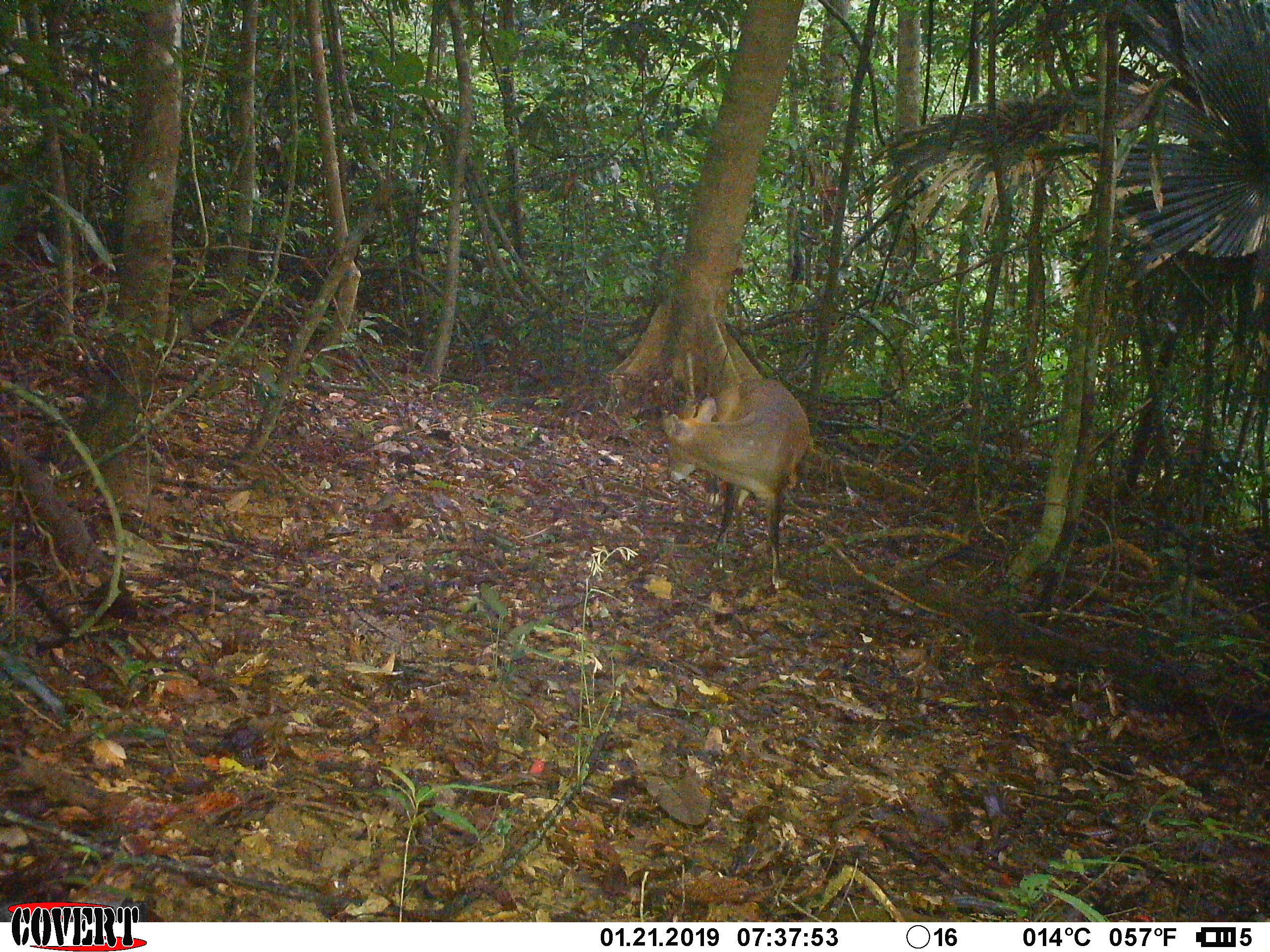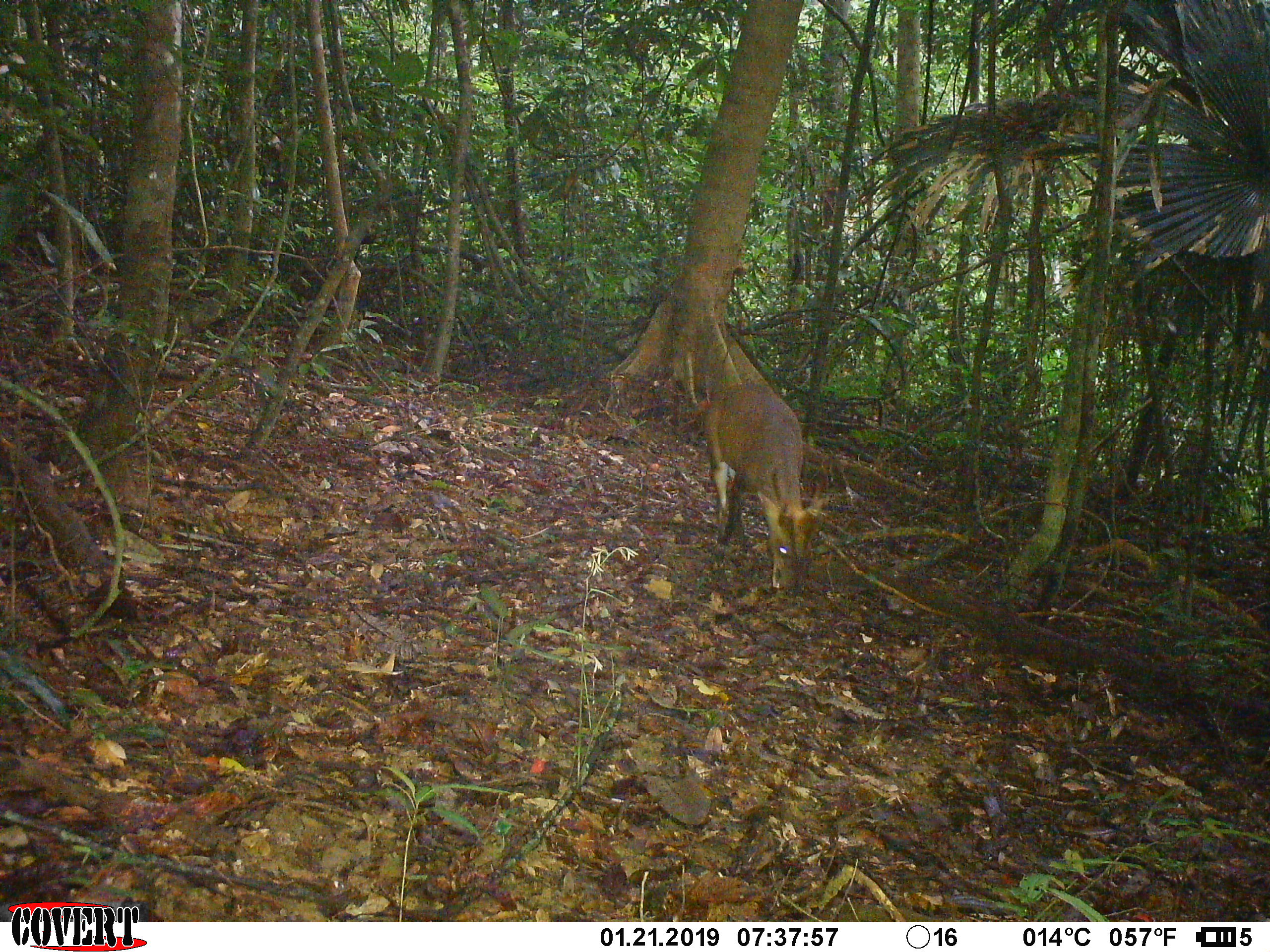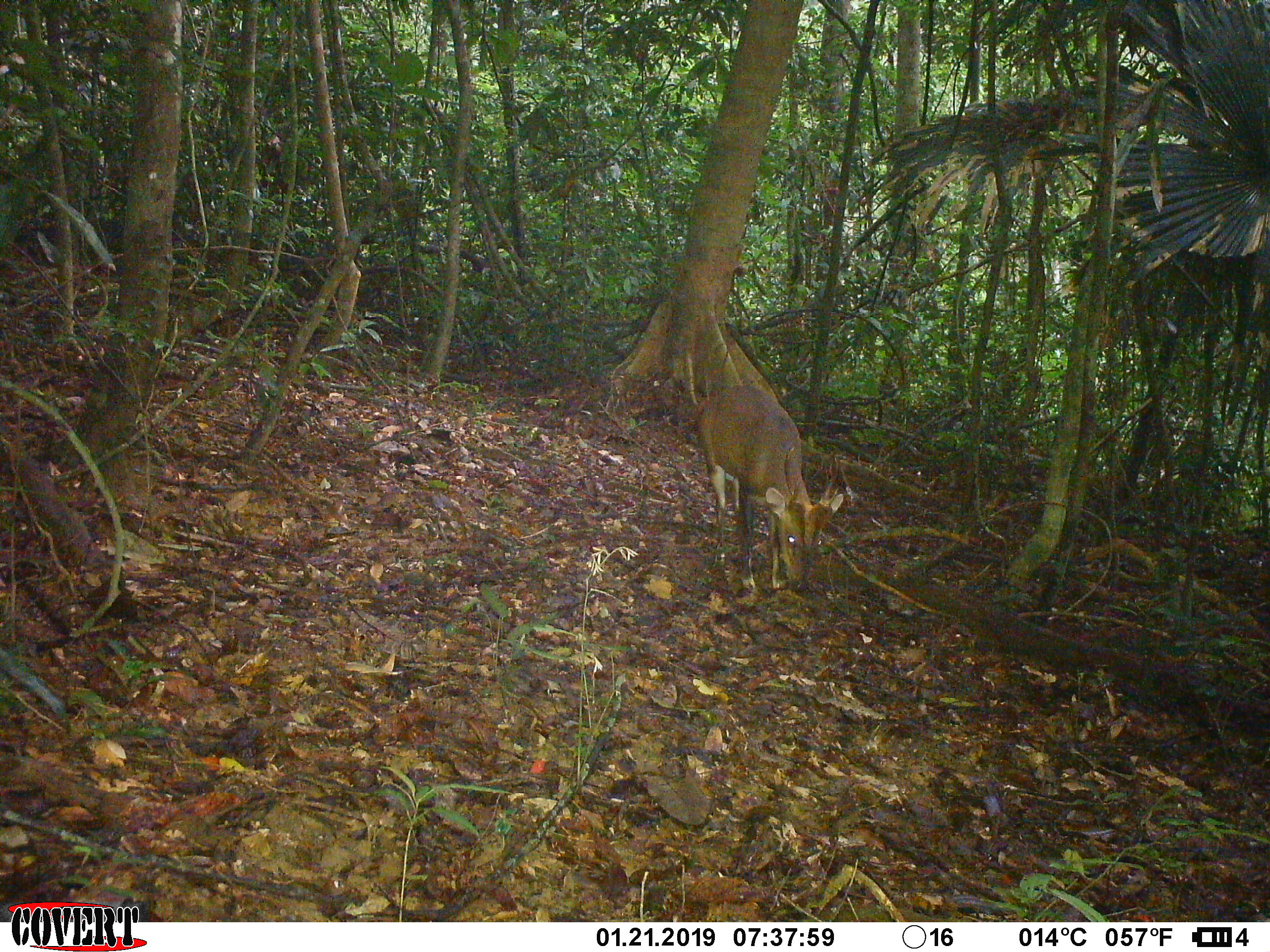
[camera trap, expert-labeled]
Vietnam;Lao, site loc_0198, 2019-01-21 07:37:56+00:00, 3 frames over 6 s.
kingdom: Animalia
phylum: Chordata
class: Mammalia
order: Artiodactyla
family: Cervidae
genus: Muntiacus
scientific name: Muntiacus vuquangensis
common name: large-antlered muntjac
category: large antlered muntjac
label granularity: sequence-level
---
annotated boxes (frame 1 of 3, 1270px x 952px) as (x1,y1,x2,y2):
large antlered muntjac: (661,378,810,589)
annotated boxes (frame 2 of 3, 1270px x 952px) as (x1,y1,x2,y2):
large antlered muntjac: (703,379,829,594)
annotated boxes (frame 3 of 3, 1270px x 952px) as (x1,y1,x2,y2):
large antlered muntjac: (693,384,844,592)